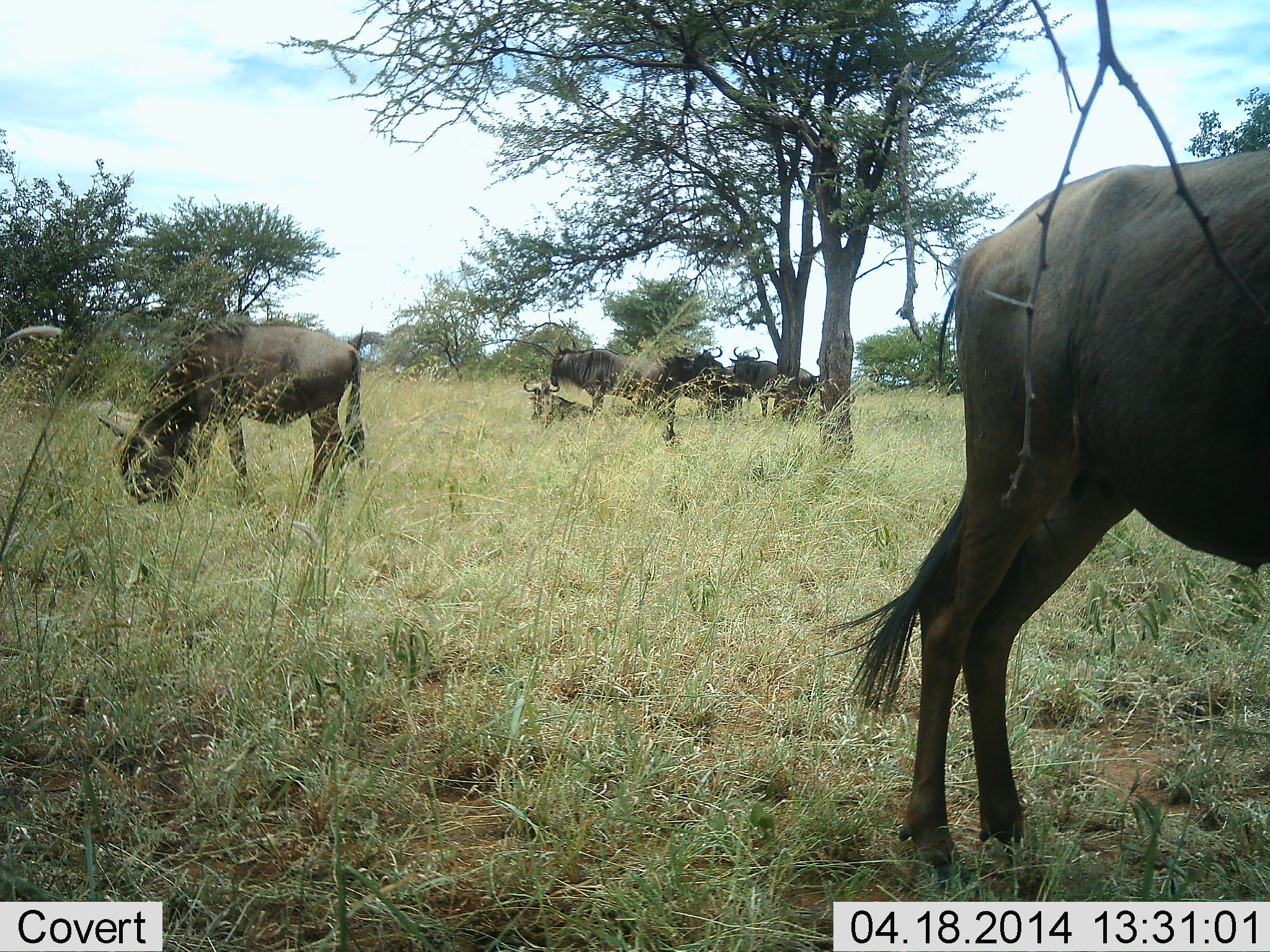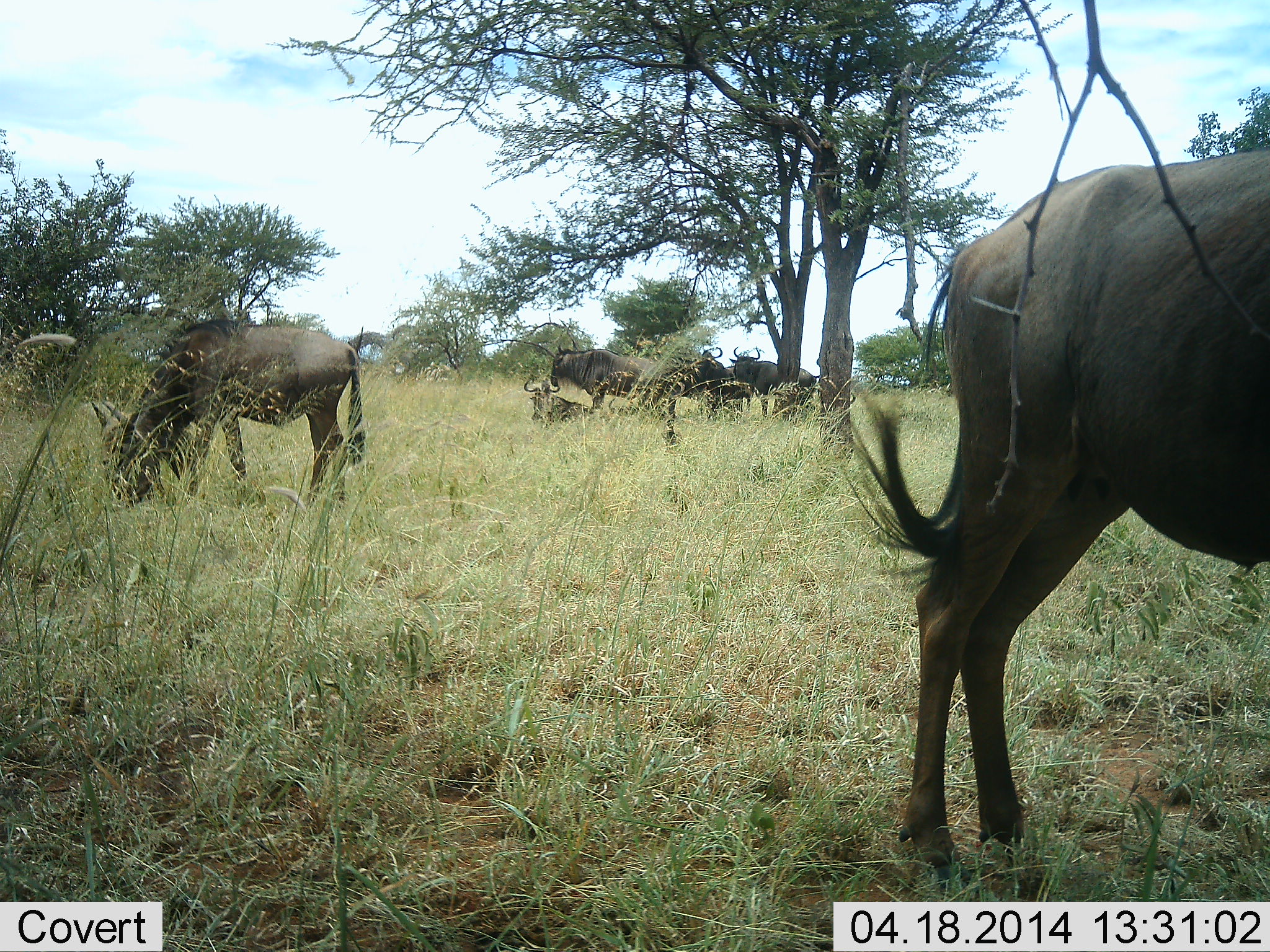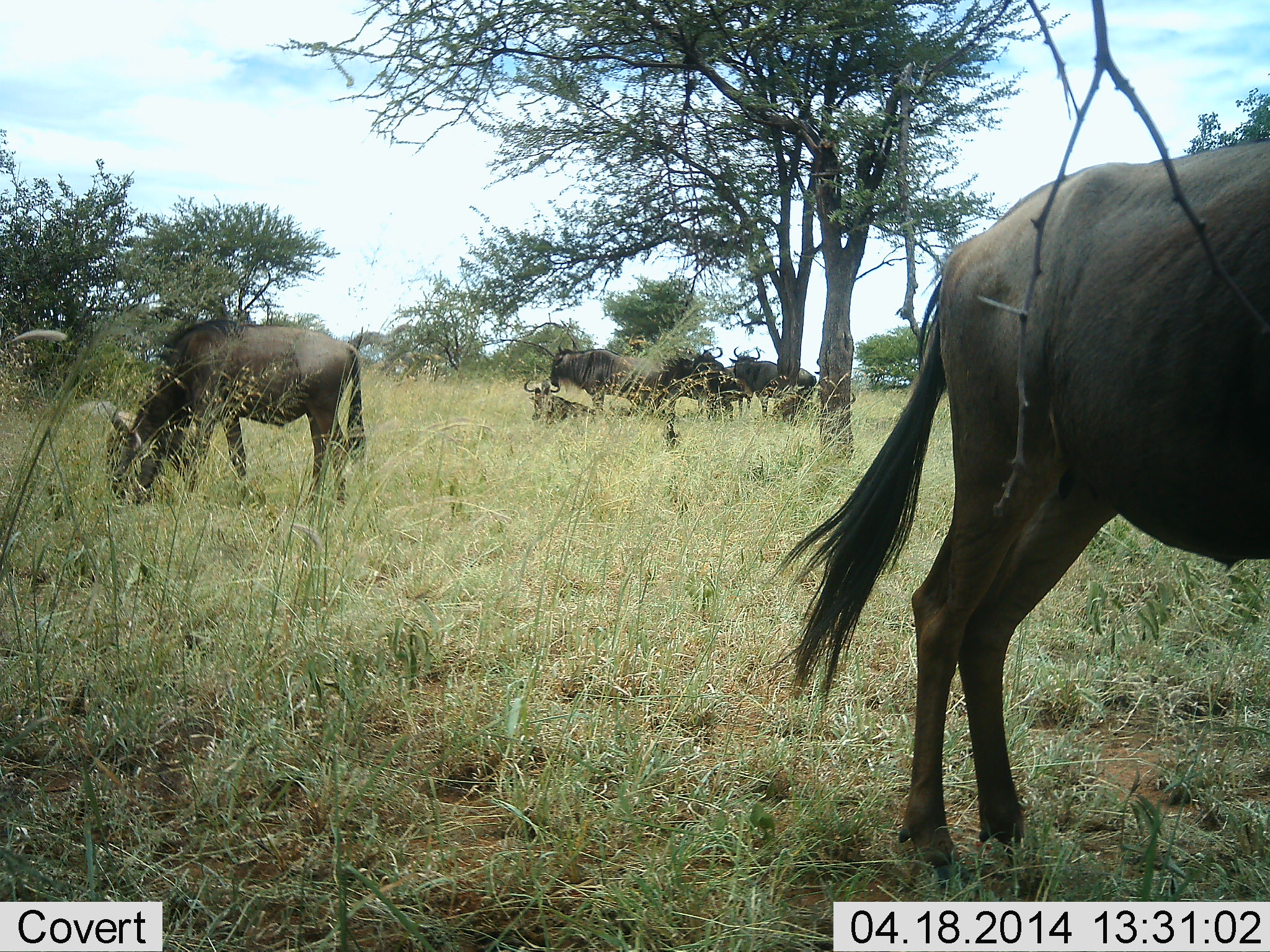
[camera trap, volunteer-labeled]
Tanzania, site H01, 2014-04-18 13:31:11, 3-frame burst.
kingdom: Animalia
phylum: Chordata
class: Mammalia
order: Artiodactyla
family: Bovidae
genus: Connochaetes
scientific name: Connochaetes taurinus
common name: blue wildebeest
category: wildebeest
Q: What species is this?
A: Wildebeest (blue wildebeest) (Connochaetes taurinus).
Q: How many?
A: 6.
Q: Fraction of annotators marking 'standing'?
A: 70%.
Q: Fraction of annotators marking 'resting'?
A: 80%.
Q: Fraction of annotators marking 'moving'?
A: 0%.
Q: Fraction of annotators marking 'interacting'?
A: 0%.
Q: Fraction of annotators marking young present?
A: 0%.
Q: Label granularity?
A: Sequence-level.